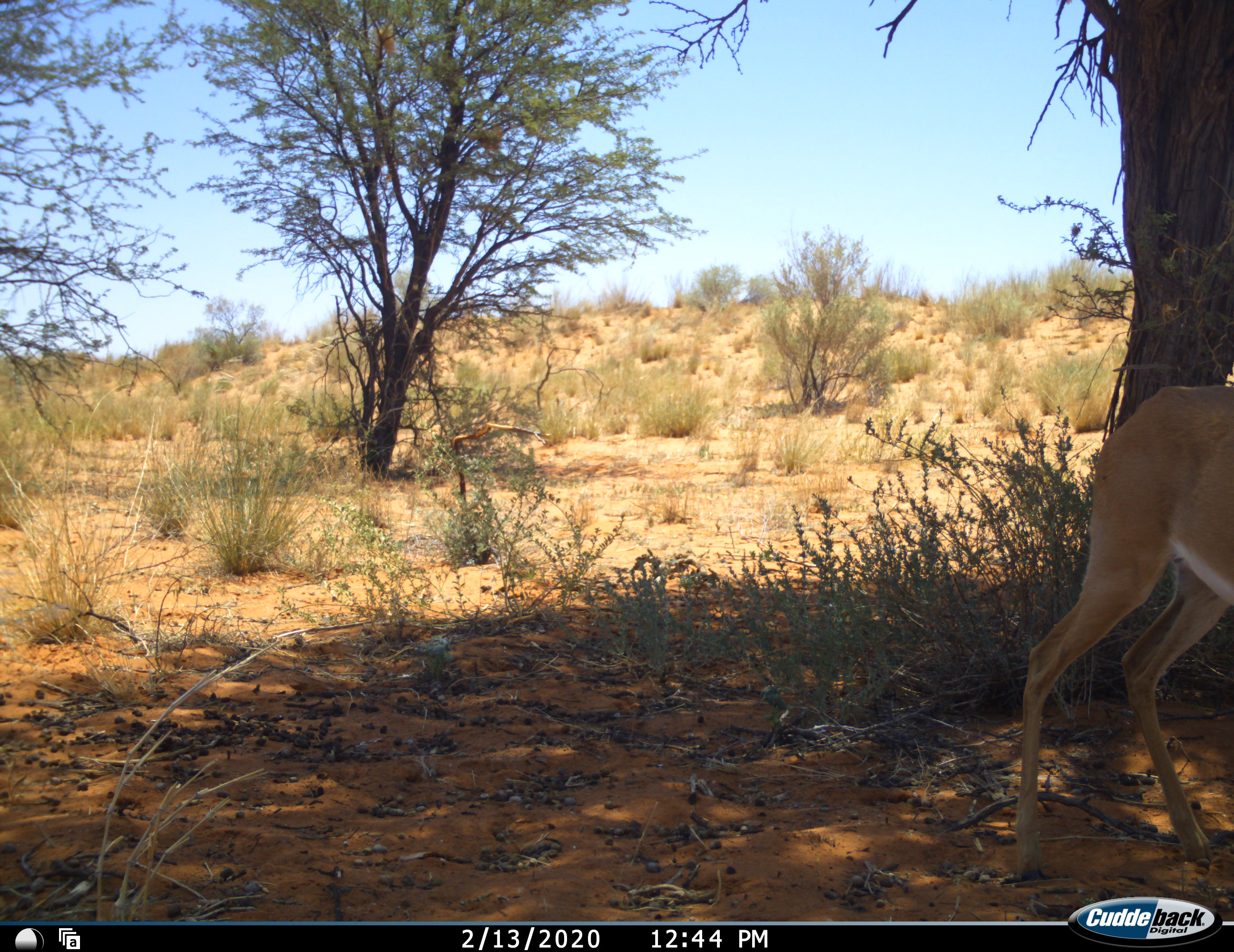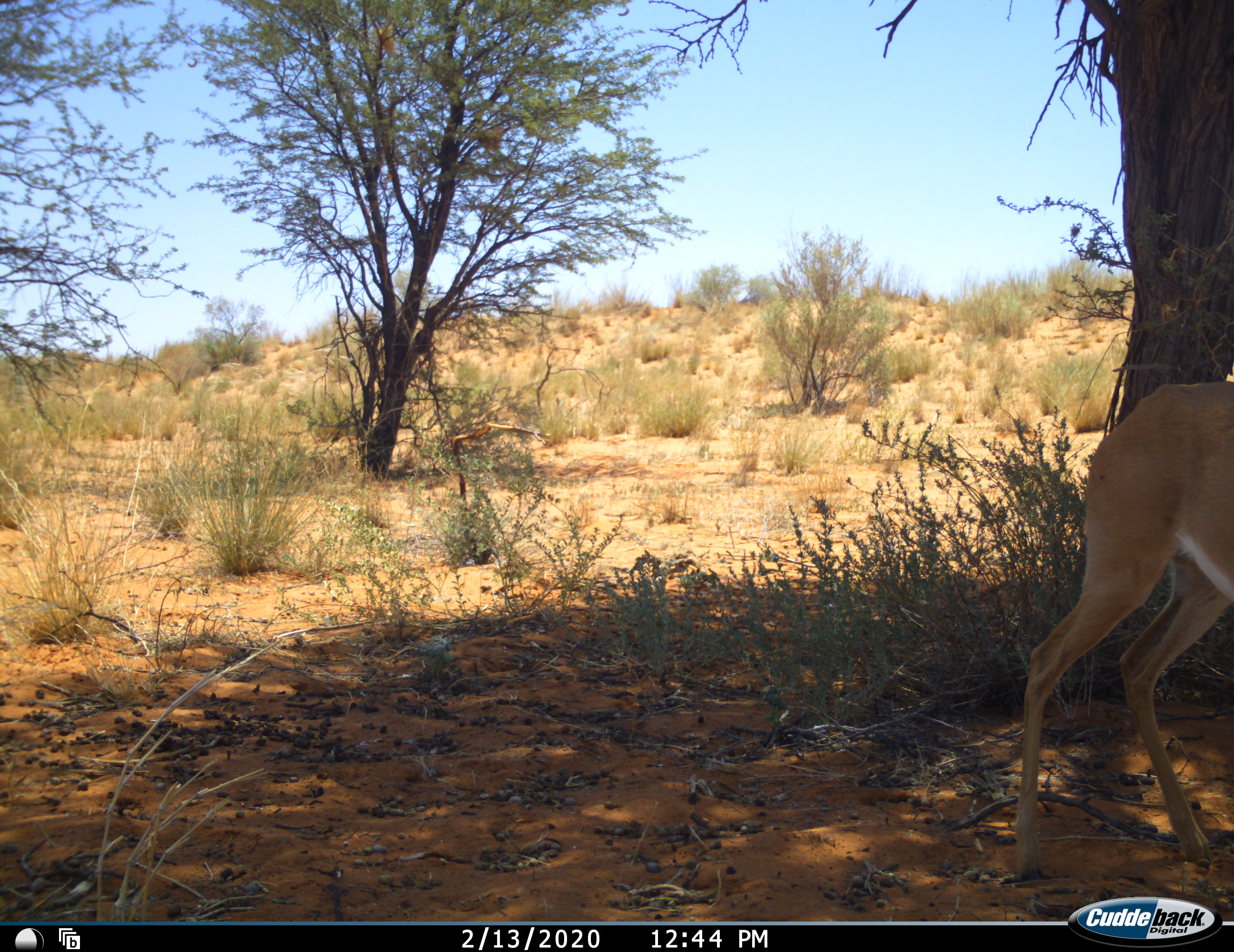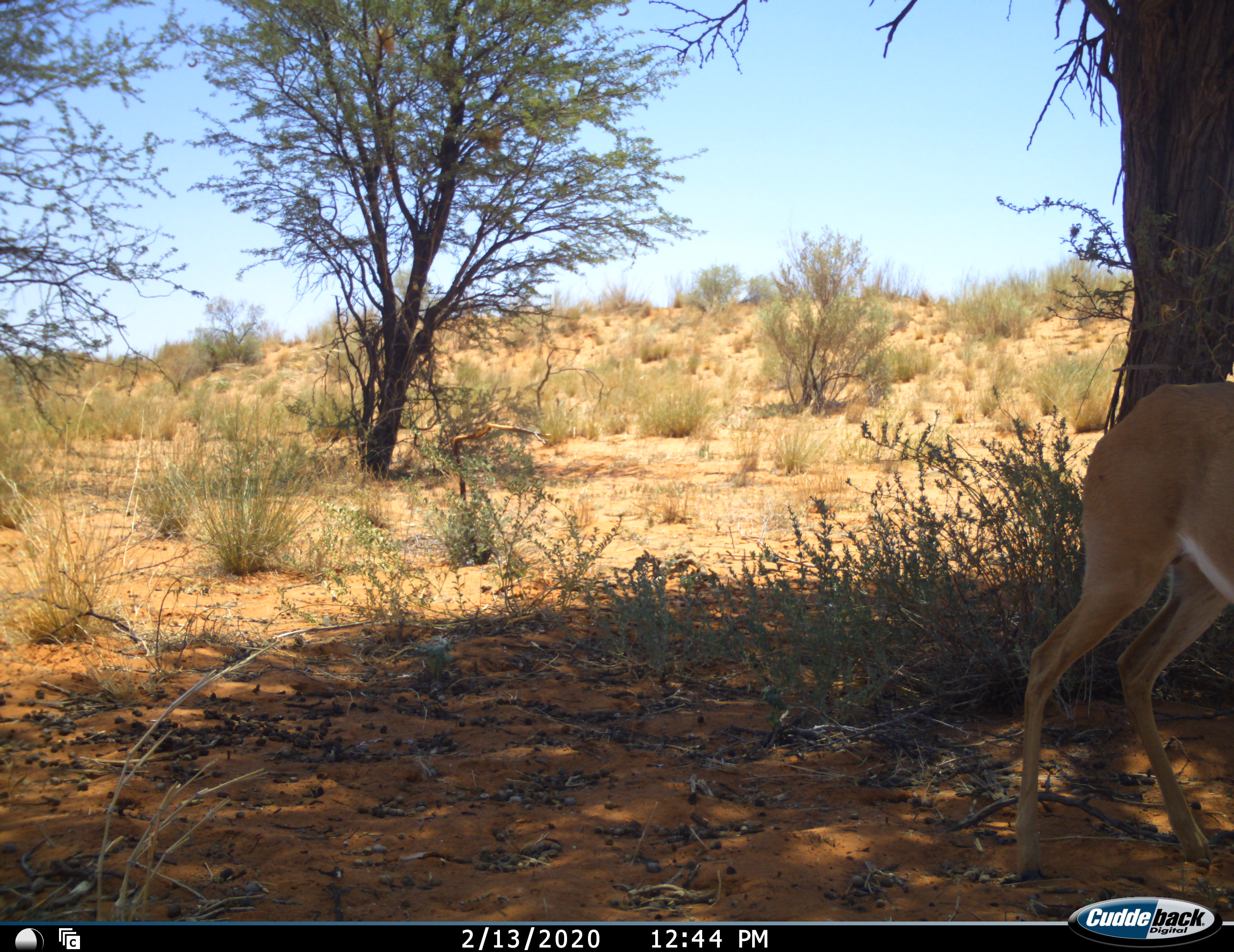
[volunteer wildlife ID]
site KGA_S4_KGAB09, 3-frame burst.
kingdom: Animalia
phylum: Chordata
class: Mammalia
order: Artiodactyla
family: Bovidae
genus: Aepyceros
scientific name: Aepyceros melampus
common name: impala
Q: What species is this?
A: Impala (Aepyceros melampus).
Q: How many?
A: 1.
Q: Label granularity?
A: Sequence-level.